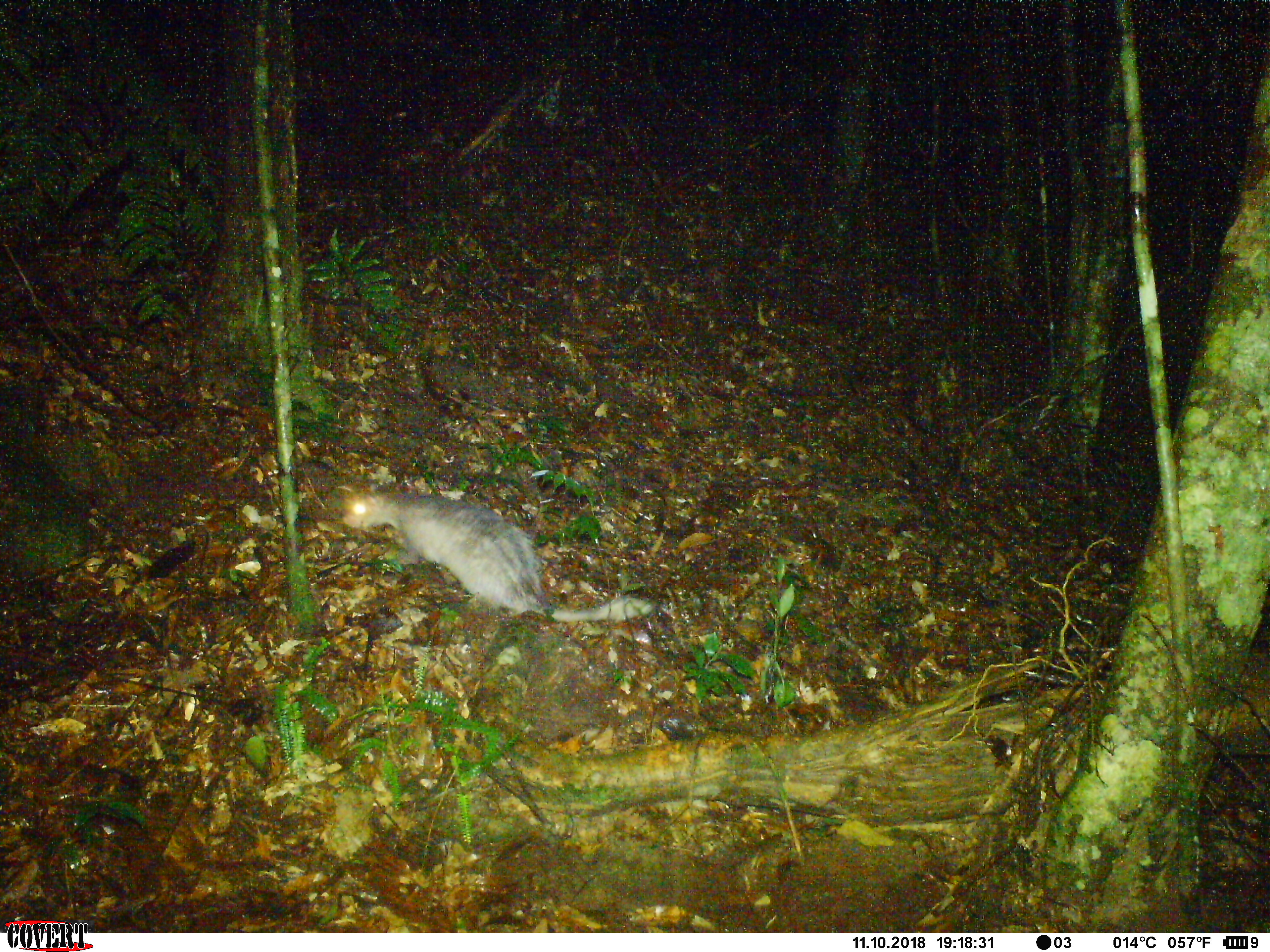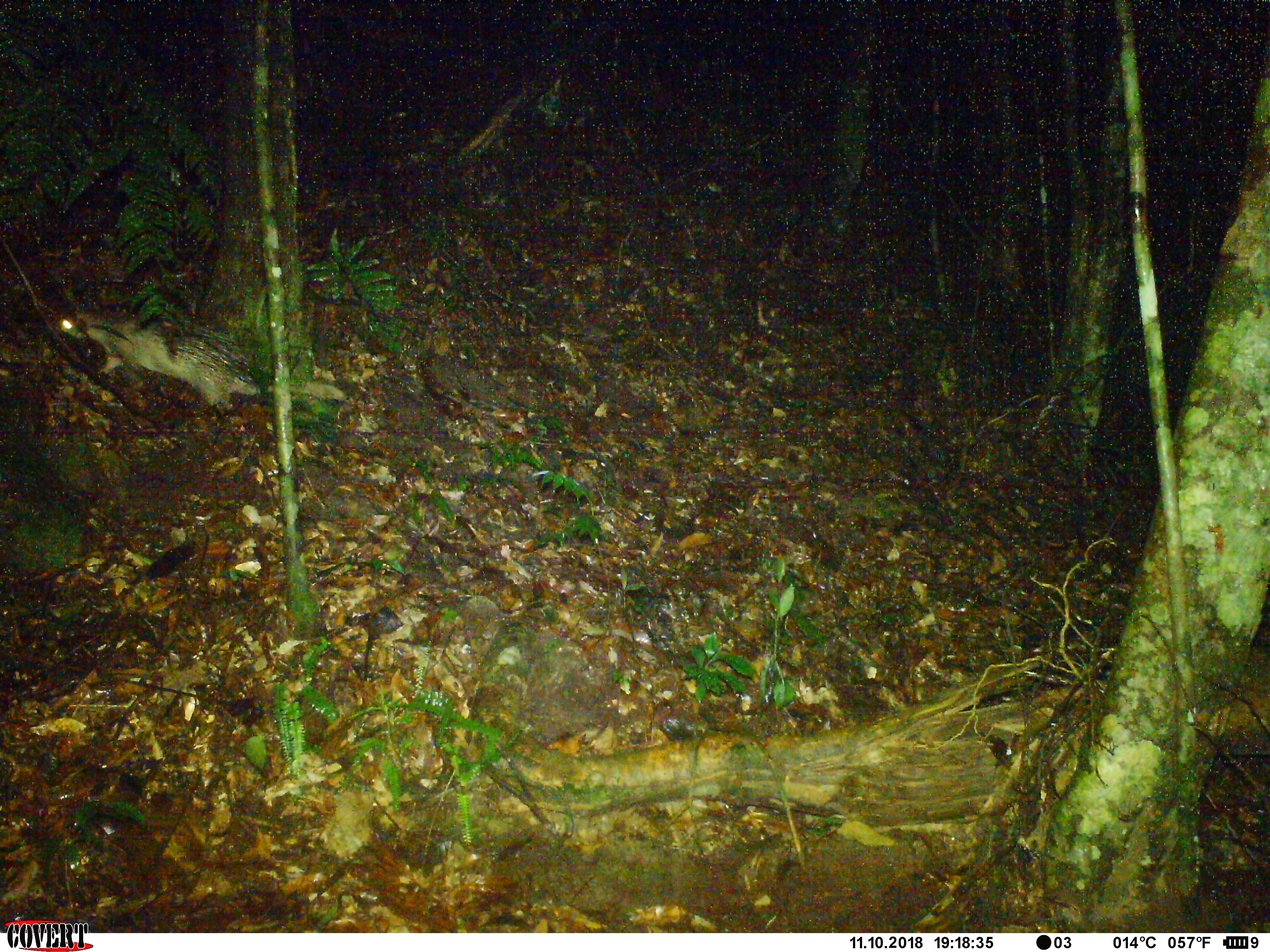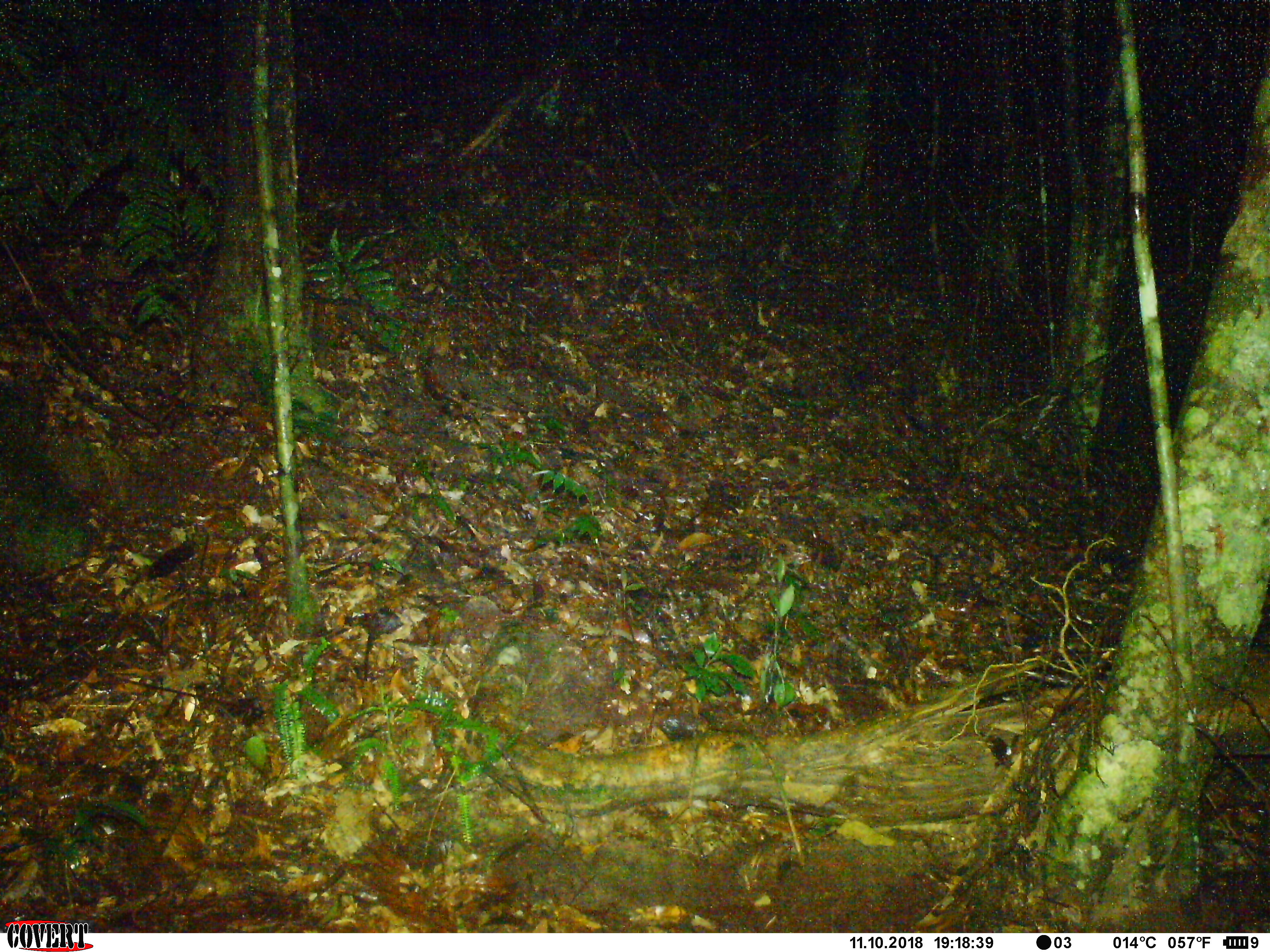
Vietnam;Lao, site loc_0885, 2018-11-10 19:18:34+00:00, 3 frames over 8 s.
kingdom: Animalia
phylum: Chordata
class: Mammalia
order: Rodentia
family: Hystricidae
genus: Atherurus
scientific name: Atherurus macrourus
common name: asiatic brush-tailed porcupine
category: asiatic brush tailed porcupine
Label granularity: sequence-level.